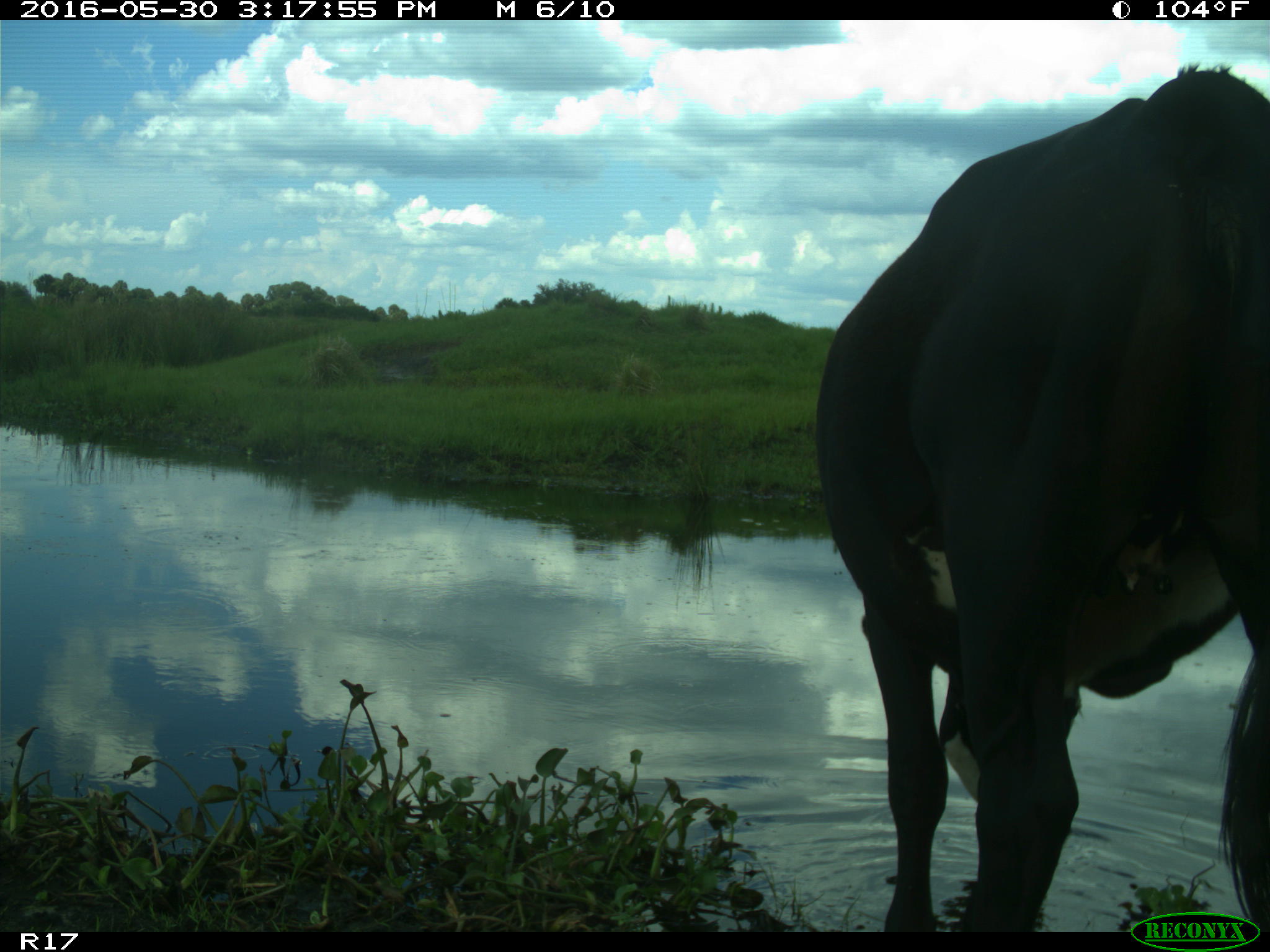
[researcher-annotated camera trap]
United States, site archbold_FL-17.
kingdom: Animalia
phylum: Chordata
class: Mammalia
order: Artiodactyla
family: Bovidae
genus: Bos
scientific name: Bos taurus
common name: domestic cow